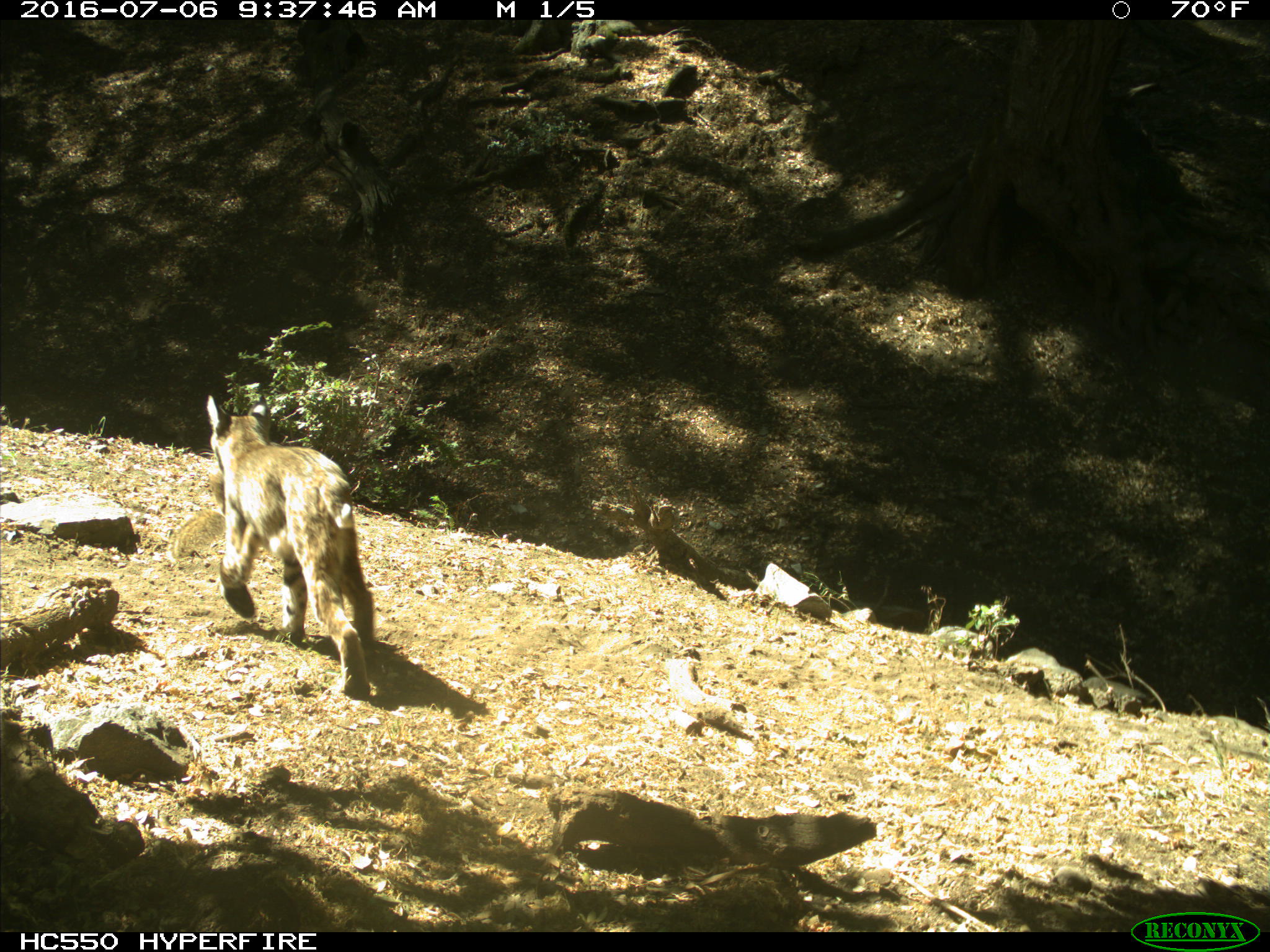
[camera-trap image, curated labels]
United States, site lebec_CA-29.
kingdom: Animalia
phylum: Chordata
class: Mammalia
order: Carnivora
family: Felidae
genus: Lynx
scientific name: Lynx rufus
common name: bobcat